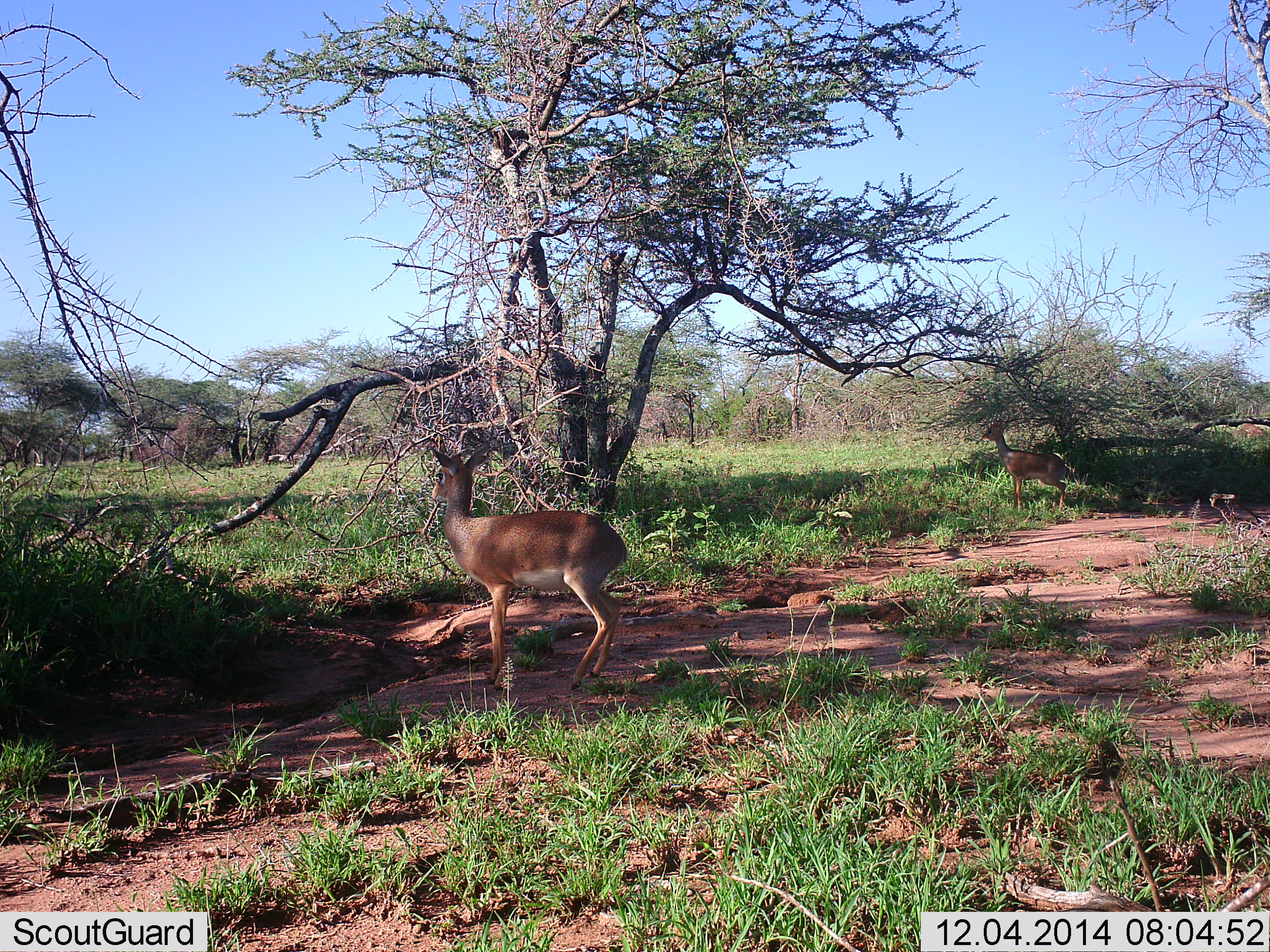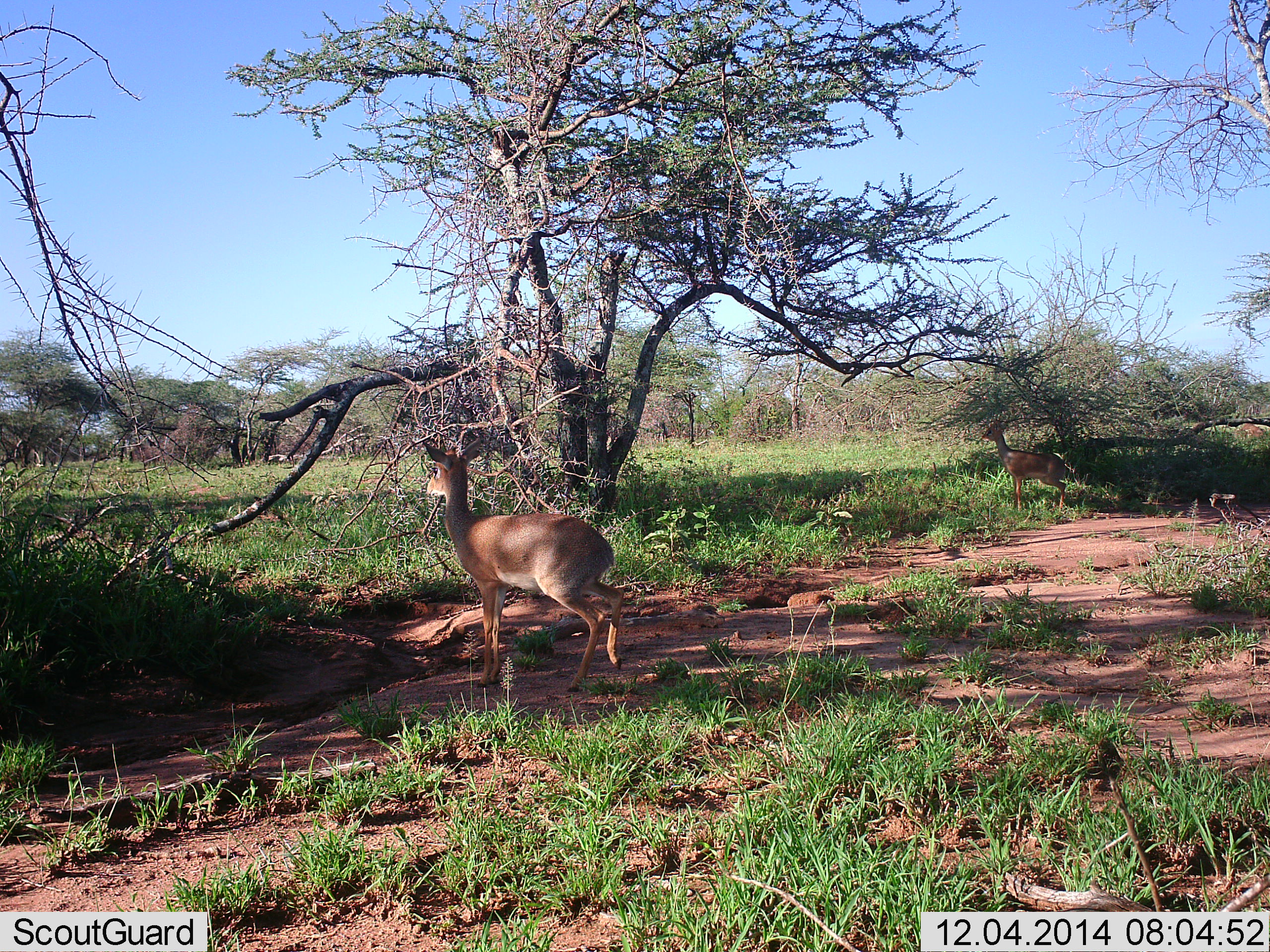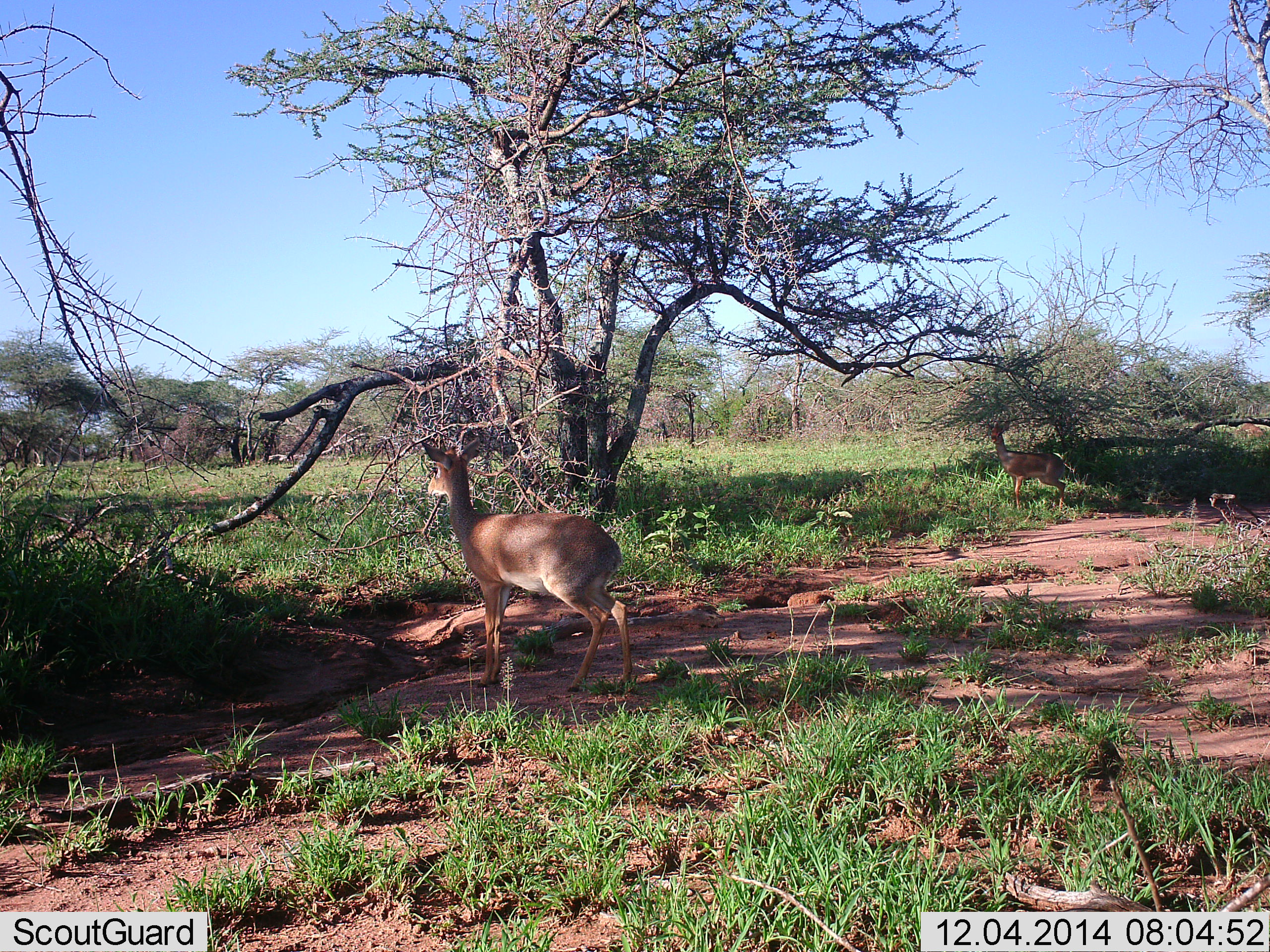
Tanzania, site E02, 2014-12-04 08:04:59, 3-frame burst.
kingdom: Animalia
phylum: Chordata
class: Mammalia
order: Artiodactyla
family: Bovidae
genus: Madoqua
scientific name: Madoqua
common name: dikdik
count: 2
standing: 90%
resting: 0%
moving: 20%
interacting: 0%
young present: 0%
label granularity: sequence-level